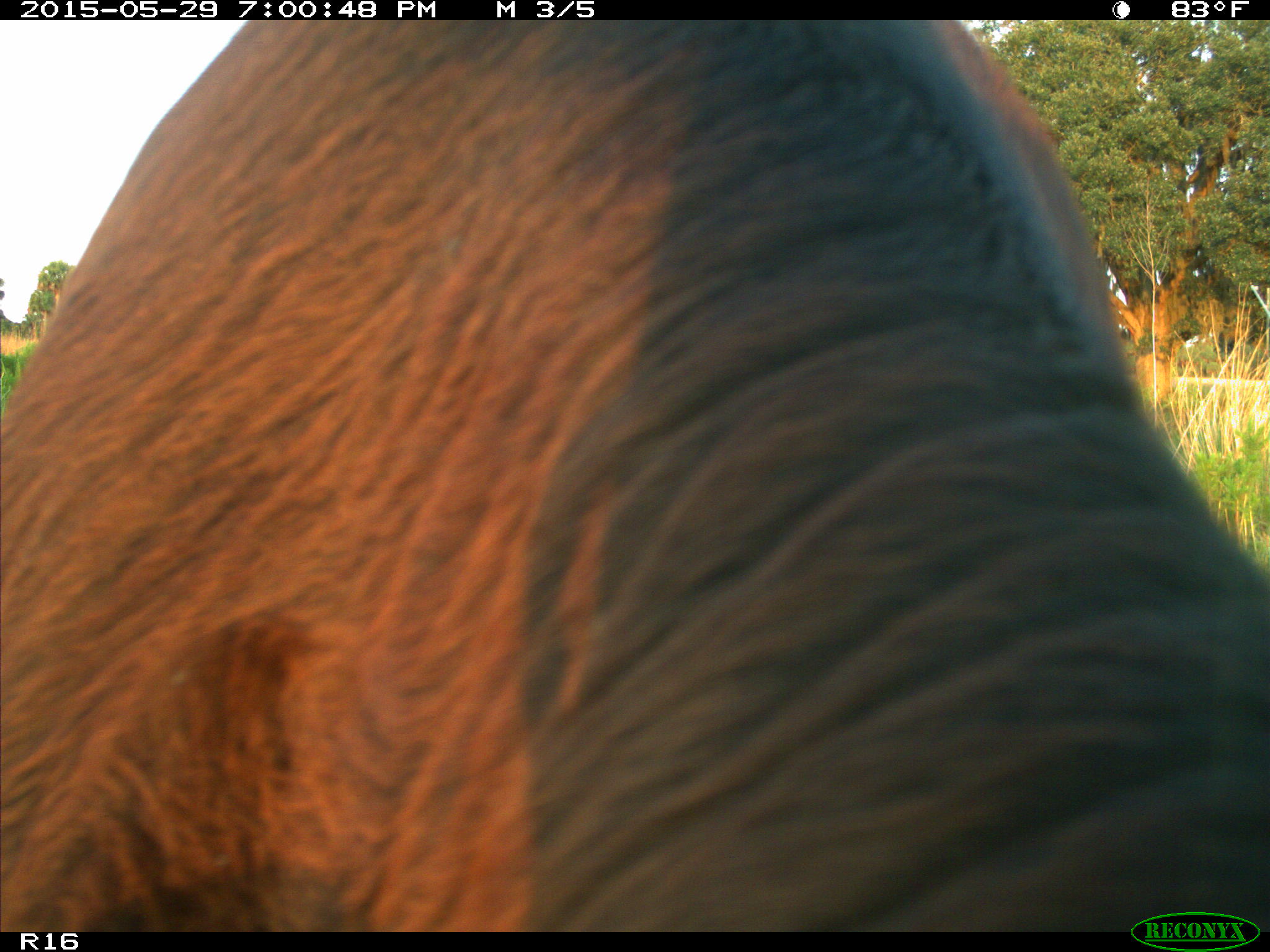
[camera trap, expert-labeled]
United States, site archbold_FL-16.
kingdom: Animalia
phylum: Chordata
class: Mammalia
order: Artiodactyla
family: Bovidae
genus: Bos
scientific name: Bos taurus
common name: domestic cow